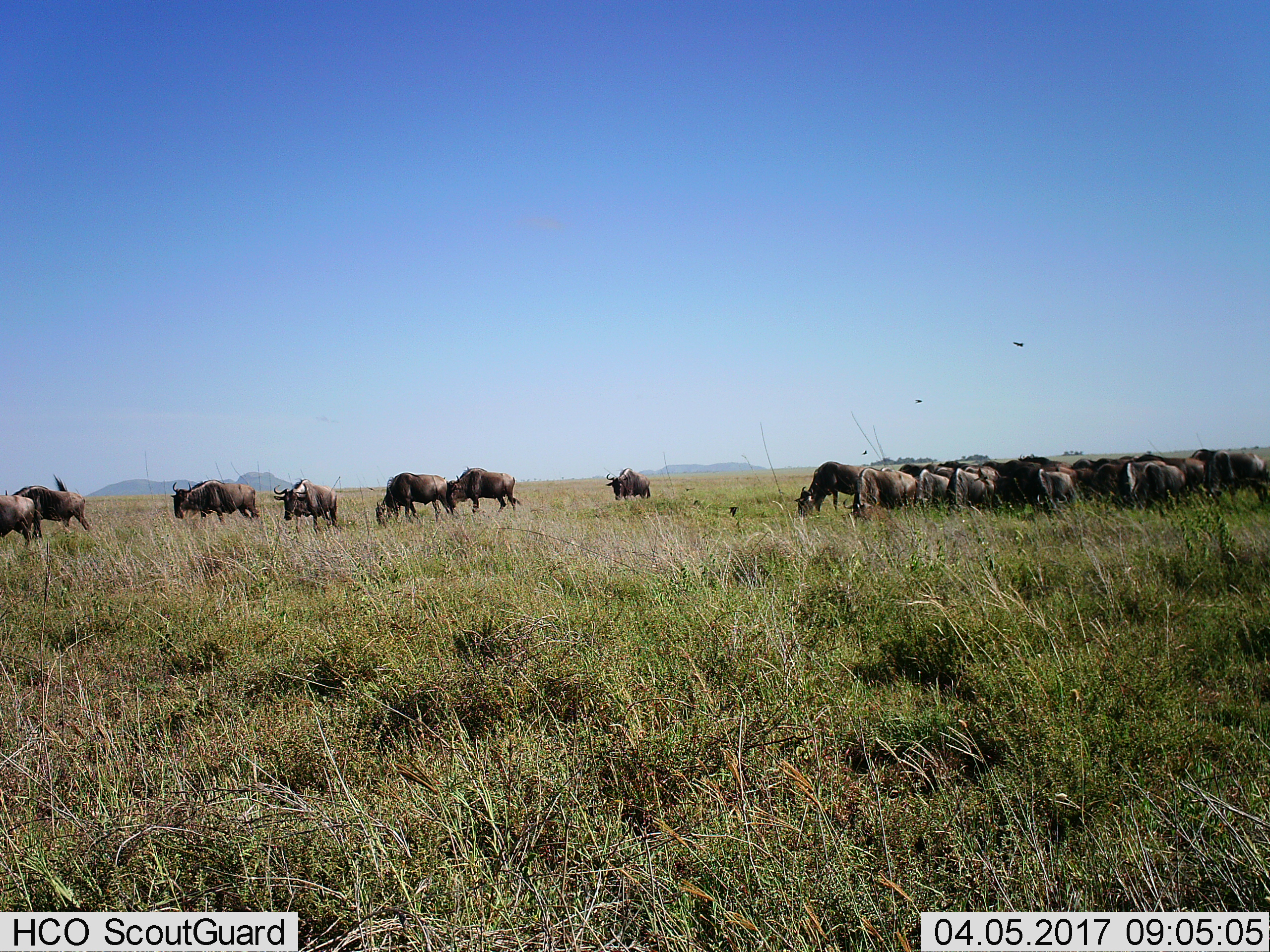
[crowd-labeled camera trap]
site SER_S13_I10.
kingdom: Animalia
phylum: Chordata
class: Mammalia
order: Artiodactyla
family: Bovidae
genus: Connochaetes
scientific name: Connochaetes taurinus taurinus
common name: blue wildebeest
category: wildebeestblue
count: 11-50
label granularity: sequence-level